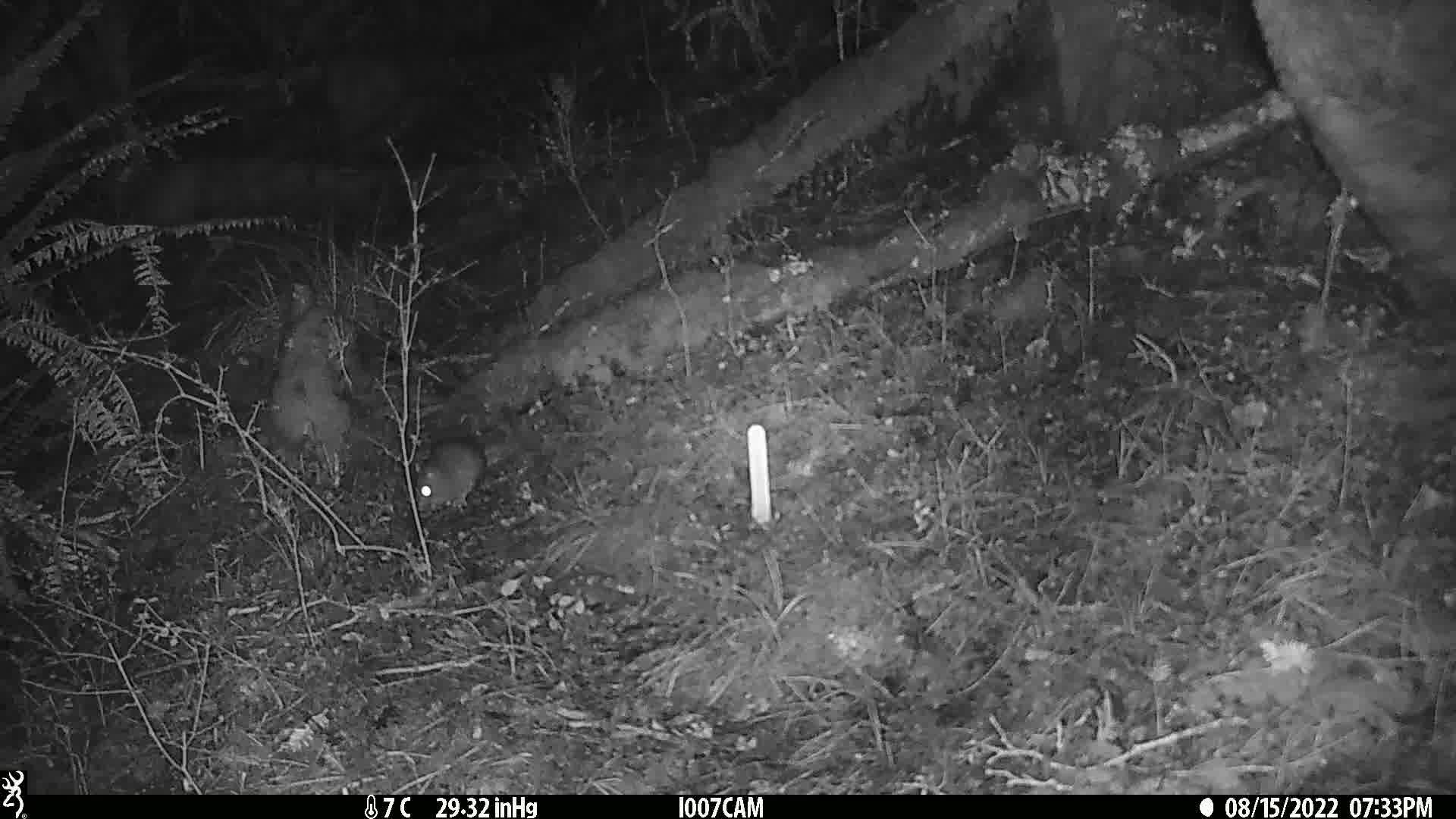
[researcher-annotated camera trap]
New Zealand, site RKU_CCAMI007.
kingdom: Animalia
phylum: Chordata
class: Mammalia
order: Rodentia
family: Muridae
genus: Rattus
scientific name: Rattus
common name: rat